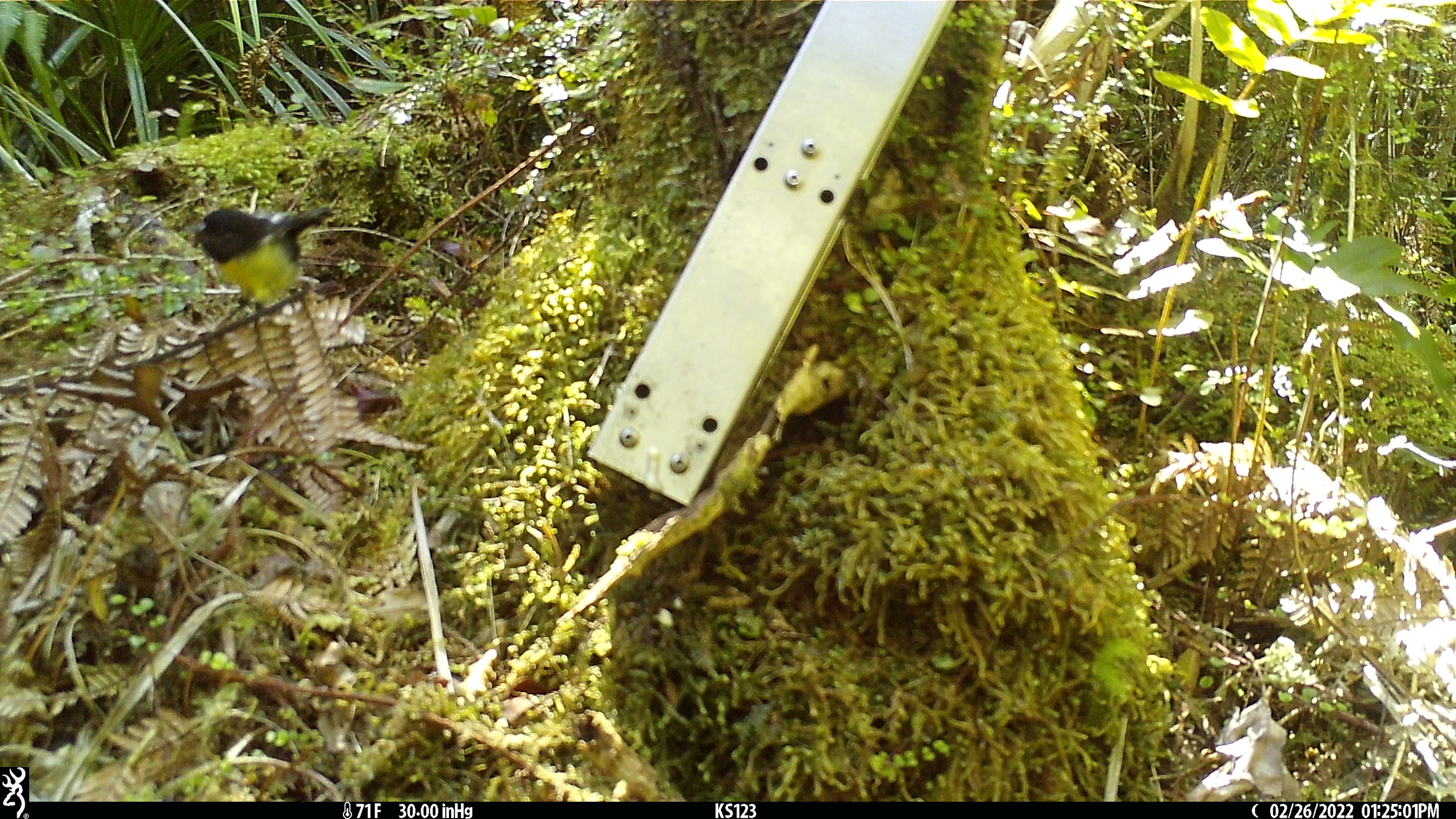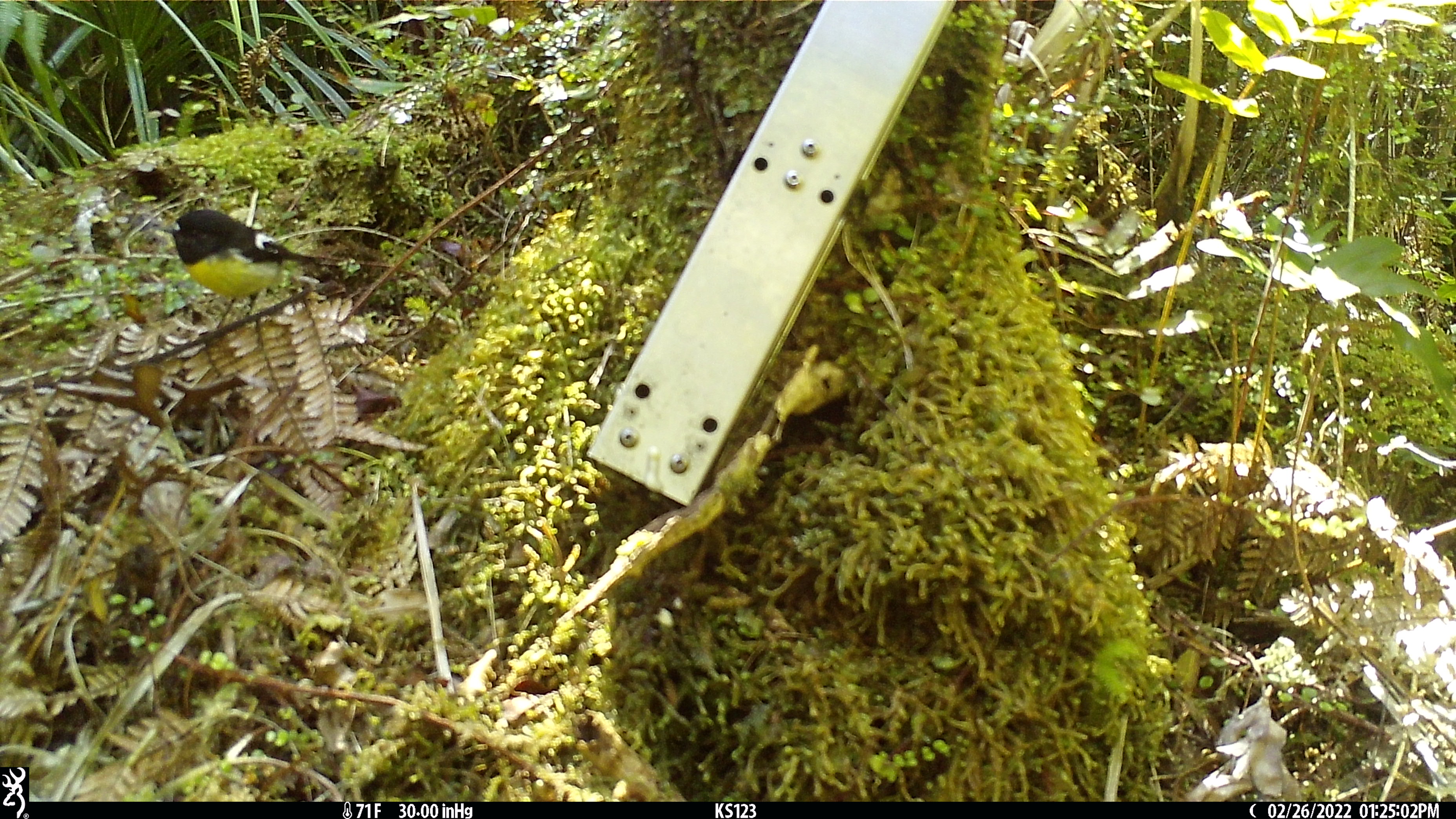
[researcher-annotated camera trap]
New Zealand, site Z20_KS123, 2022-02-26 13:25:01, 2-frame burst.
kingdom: Animalia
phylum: Chordata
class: Aves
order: Passeriformes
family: Petroicidae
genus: Petroica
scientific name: Petroica macrocephala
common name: tomtit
Tomtit (Petroica macrocephala).